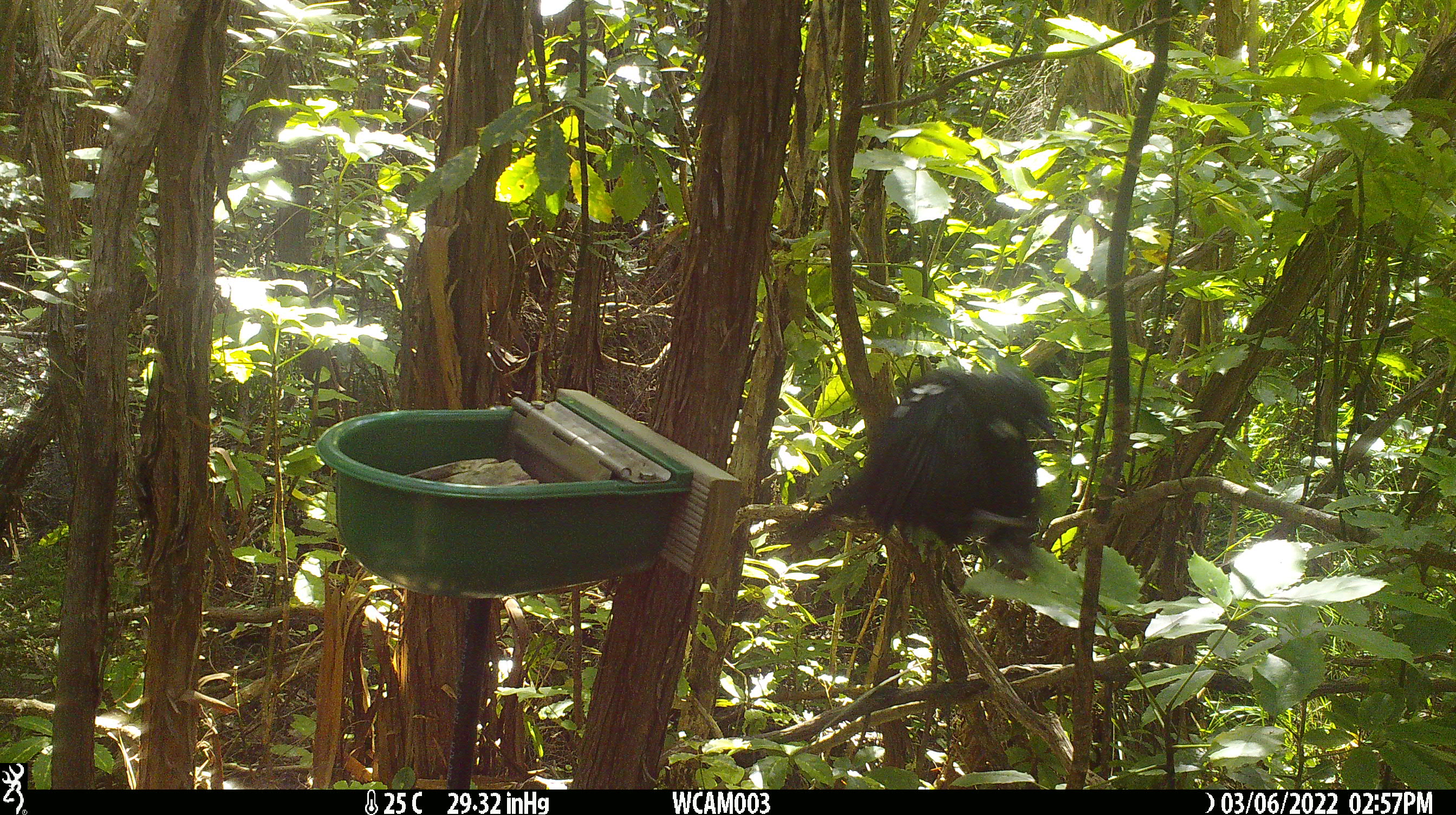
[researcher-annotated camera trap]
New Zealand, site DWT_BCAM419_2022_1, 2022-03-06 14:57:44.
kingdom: Animalia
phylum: Chordata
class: Aves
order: Passeriformes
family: Meliphagidae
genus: Prosthemadera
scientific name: Prosthemadera novaeseelandiae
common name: tui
Tui (Prosthemadera novaeseelandiae).